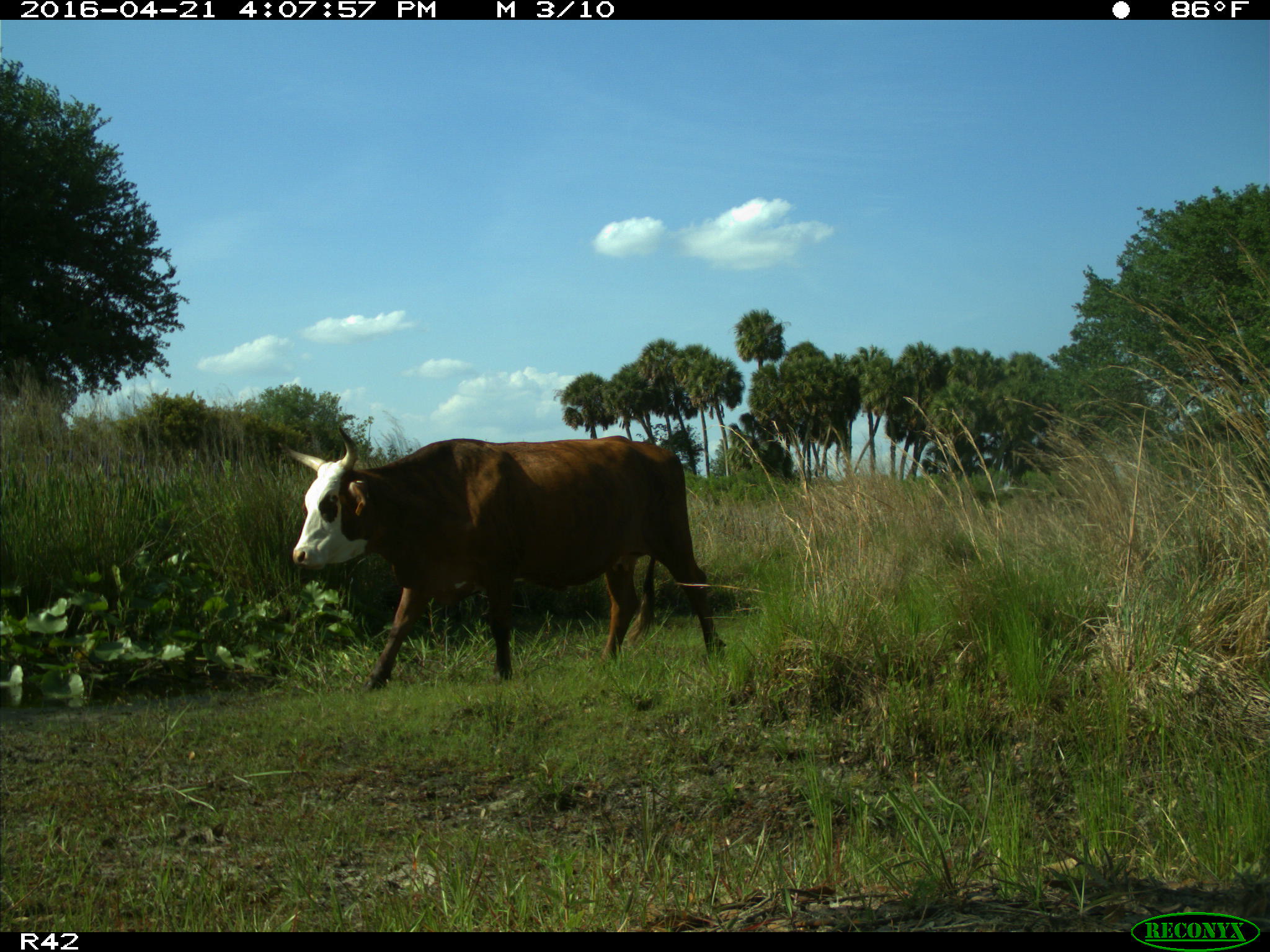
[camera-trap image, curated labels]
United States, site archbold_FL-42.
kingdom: Animalia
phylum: Chordata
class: Mammalia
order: Artiodactyla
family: Bovidae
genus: Bos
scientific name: Bos taurus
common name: domestic cow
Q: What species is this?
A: Bos taurus (domestic cow).